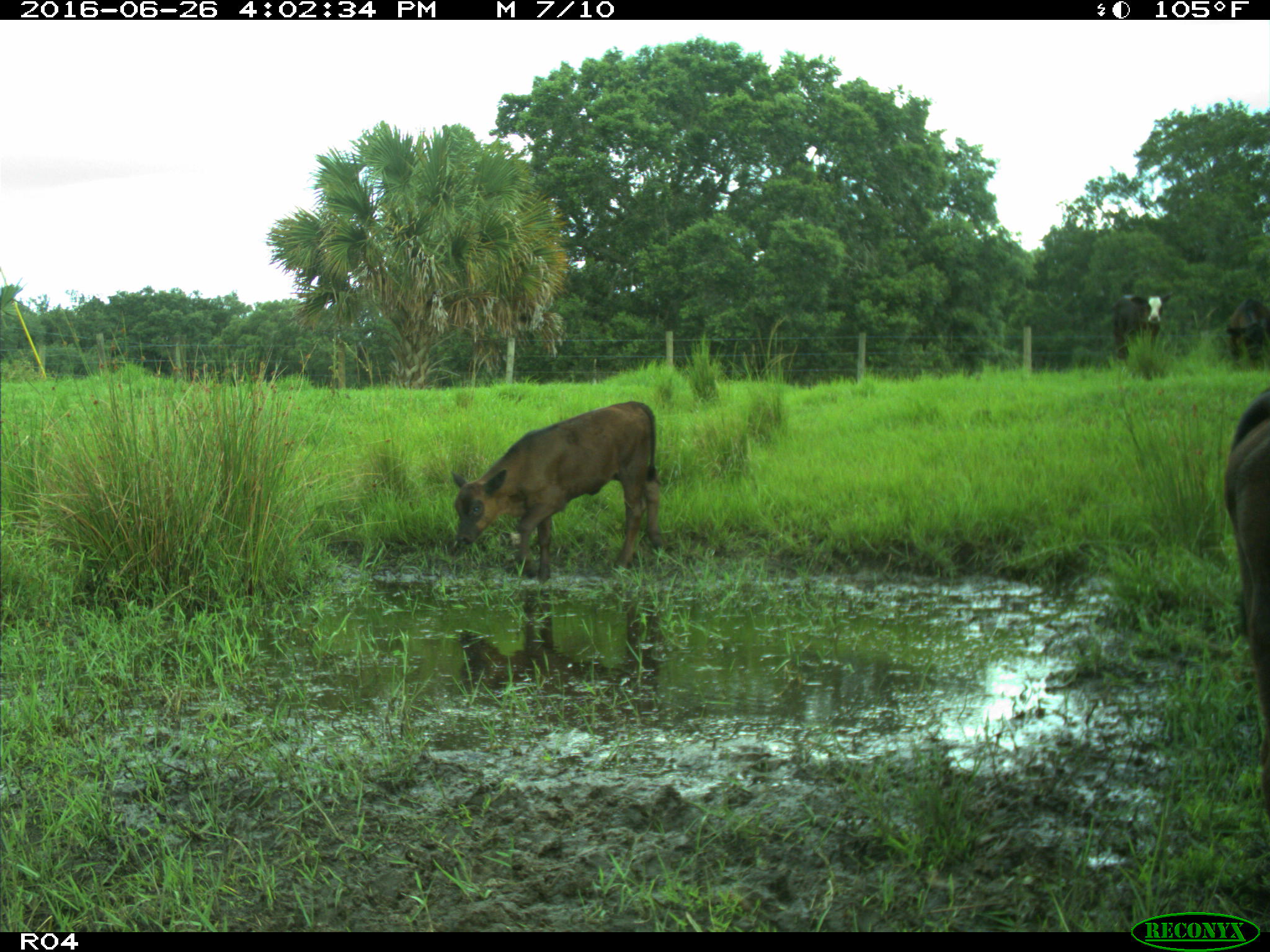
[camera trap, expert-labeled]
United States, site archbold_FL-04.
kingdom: Animalia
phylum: Chordata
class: Mammalia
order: Artiodactyla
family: Bovidae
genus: Bos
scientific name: Bos taurus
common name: domestic cow